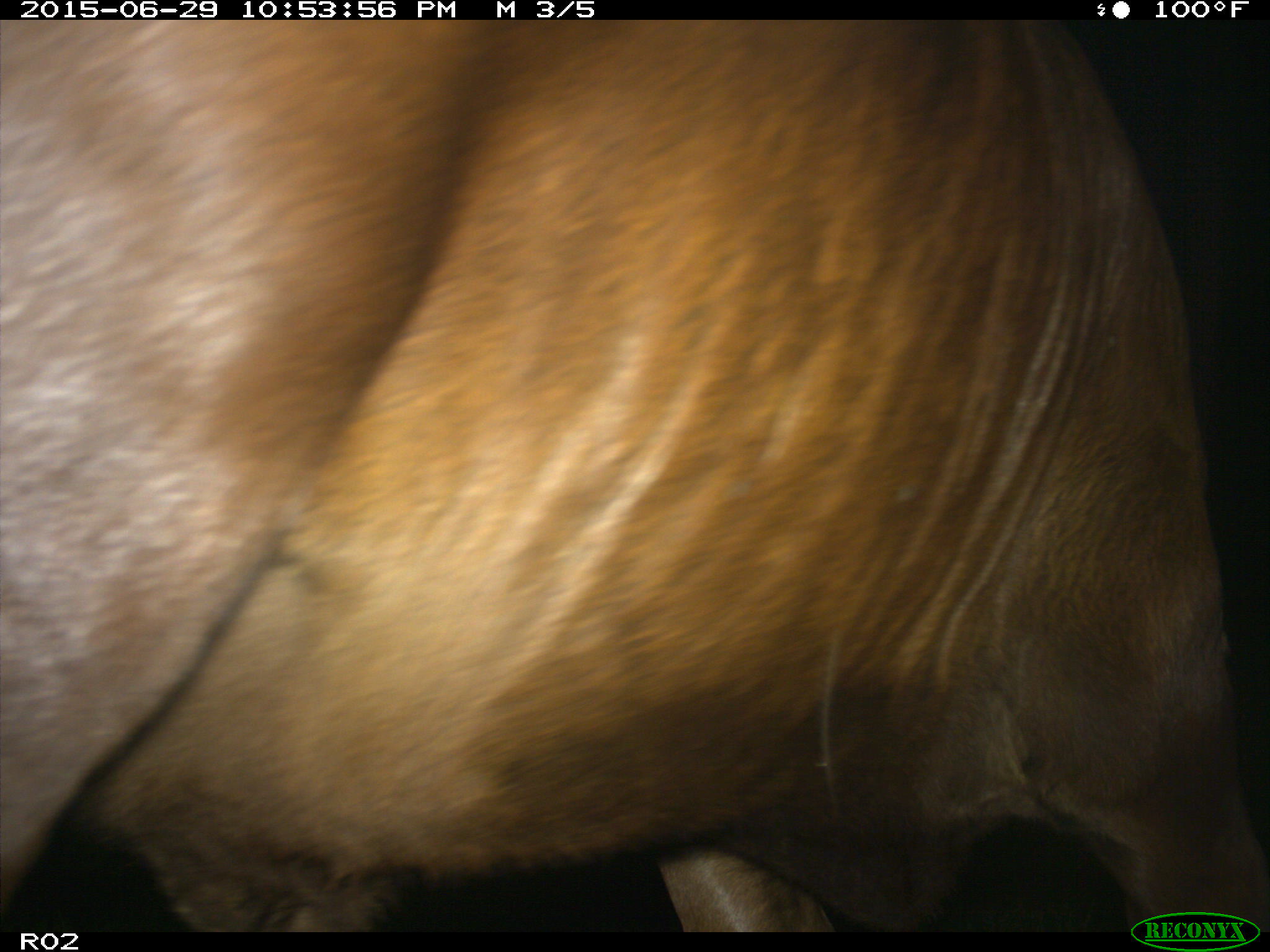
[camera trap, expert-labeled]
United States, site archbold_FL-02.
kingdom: Animalia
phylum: Chordata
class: Mammalia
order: Artiodactyla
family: Bovidae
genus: Bos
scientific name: Bos taurus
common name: domestic cow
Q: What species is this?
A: Bos taurus (domestic cow).